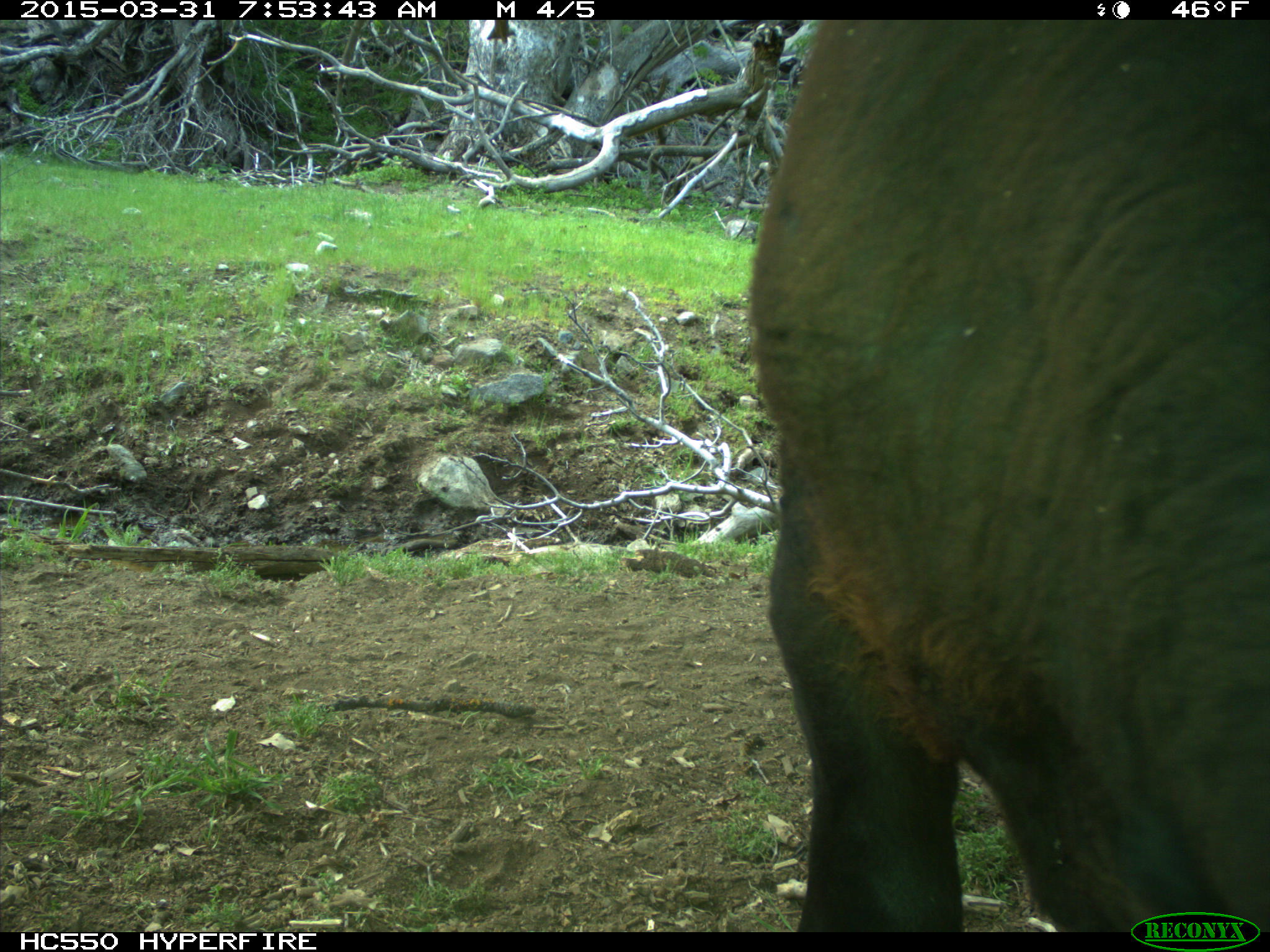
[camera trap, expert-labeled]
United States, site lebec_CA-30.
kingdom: Animalia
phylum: Chordata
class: Mammalia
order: Artiodactyla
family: Bovidae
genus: Bos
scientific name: Bos taurus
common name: domestic cow